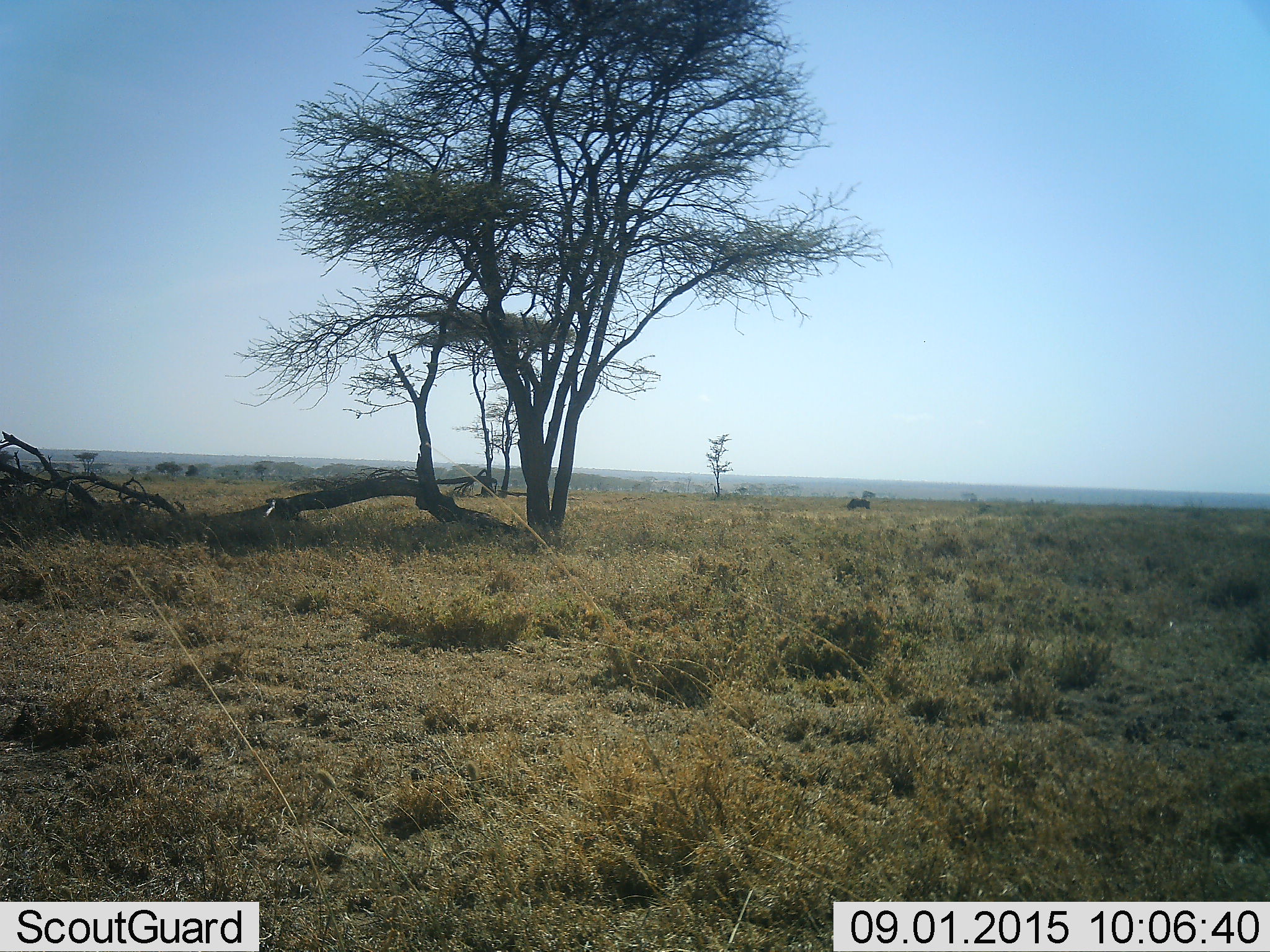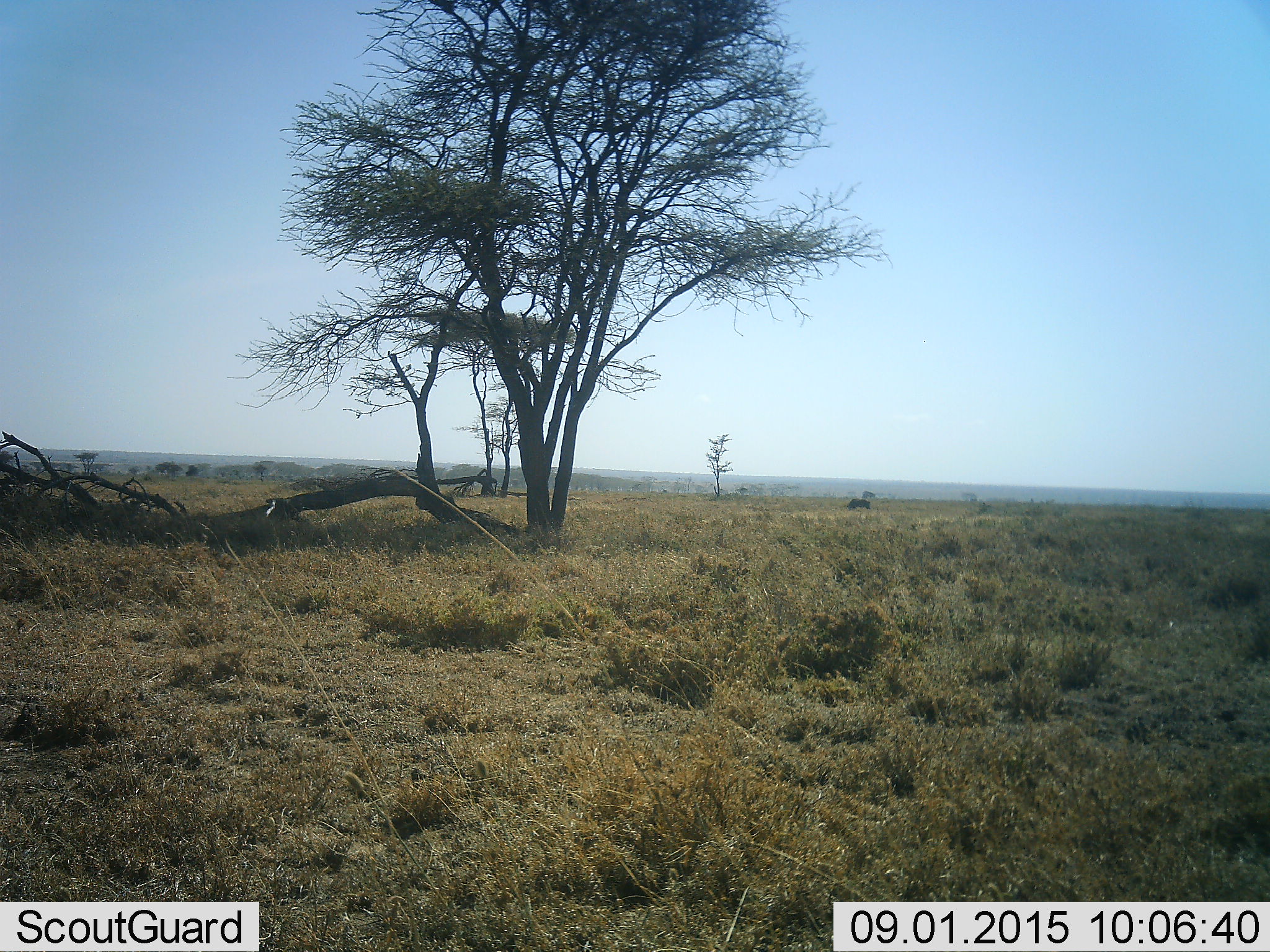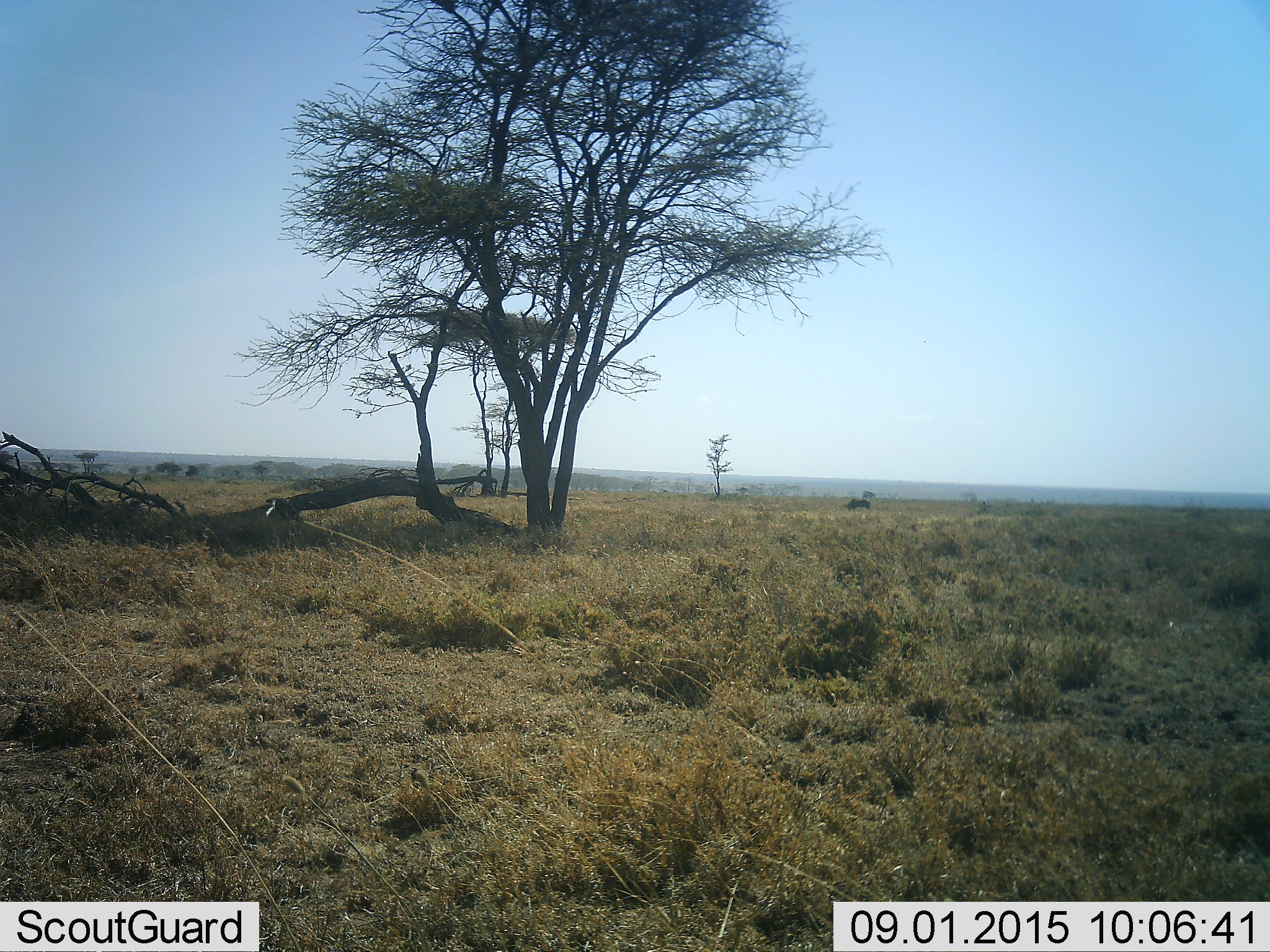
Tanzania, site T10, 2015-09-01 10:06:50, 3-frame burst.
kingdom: Animalia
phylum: Chordata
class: Mammalia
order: Artiodactyla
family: Bovidae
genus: Connochaetes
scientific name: Connochaetes taurinus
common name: blue wildebeest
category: wildebeest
Wildebeest (blue wildebeest) (Connochaetes taurinus), count 1. Behavior (volunteer vote fractions): standing 67%, resting 0%, moving 0%, interacting 0%. Young present (vote fraction): 0%. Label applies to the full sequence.